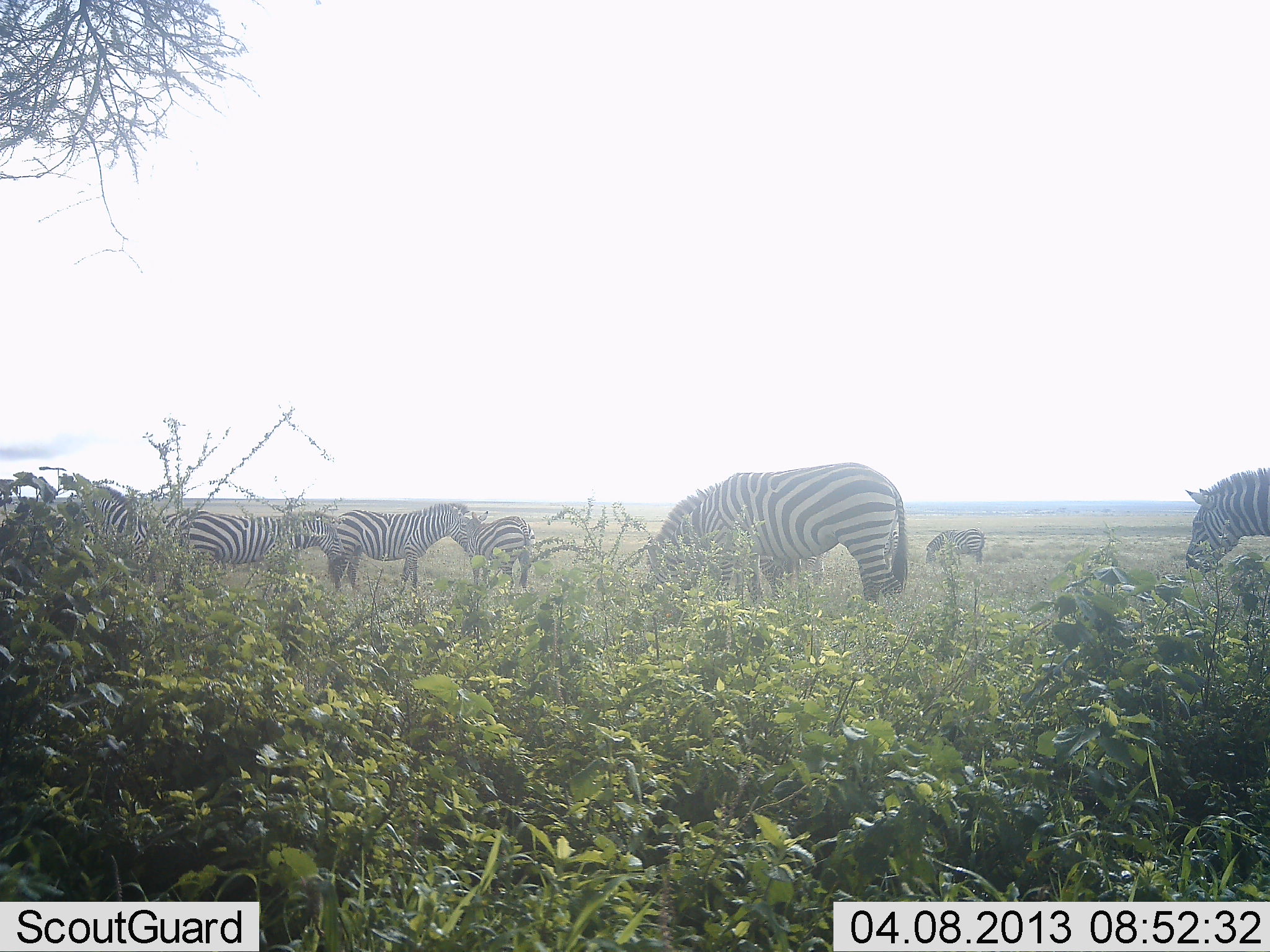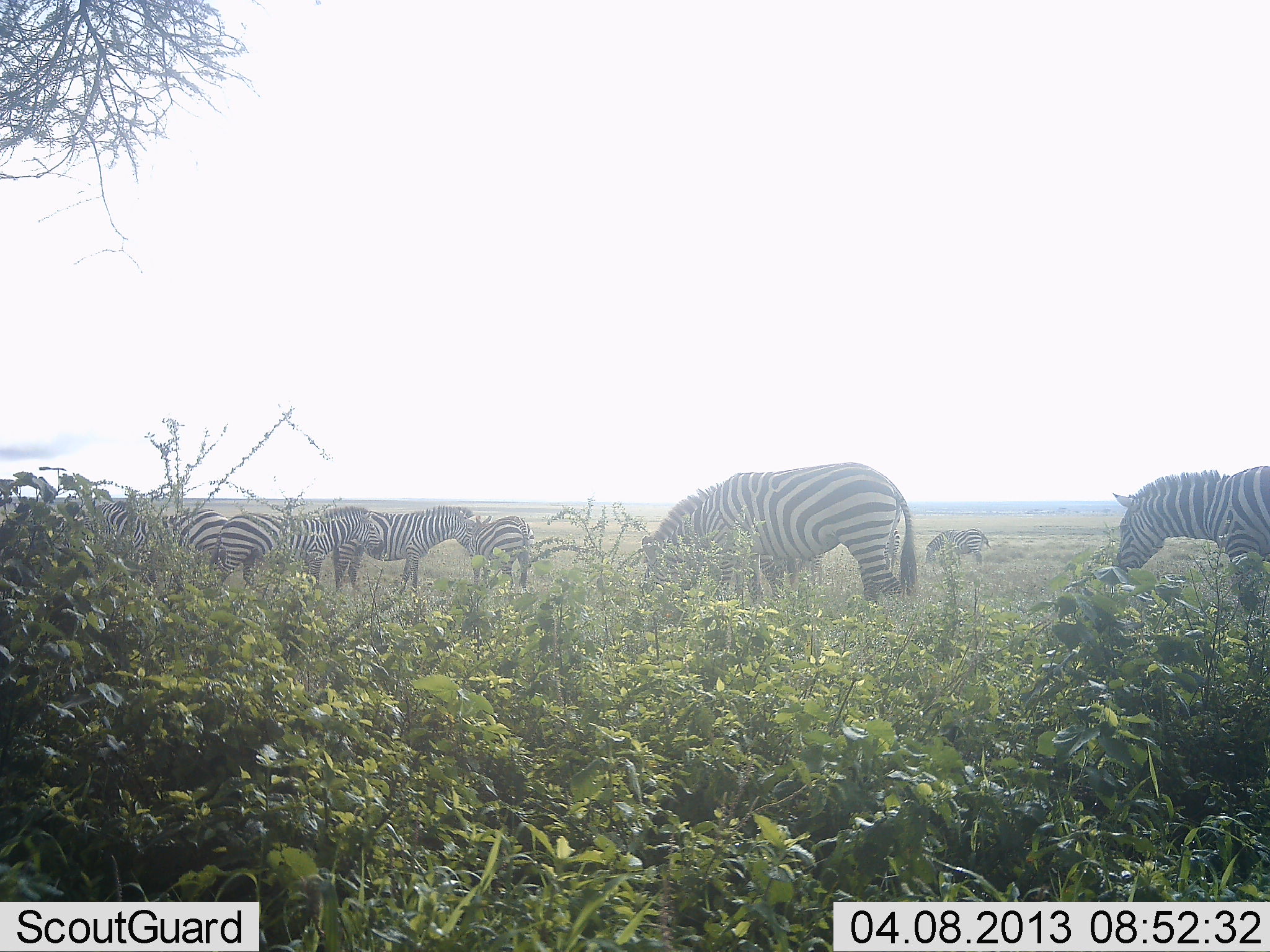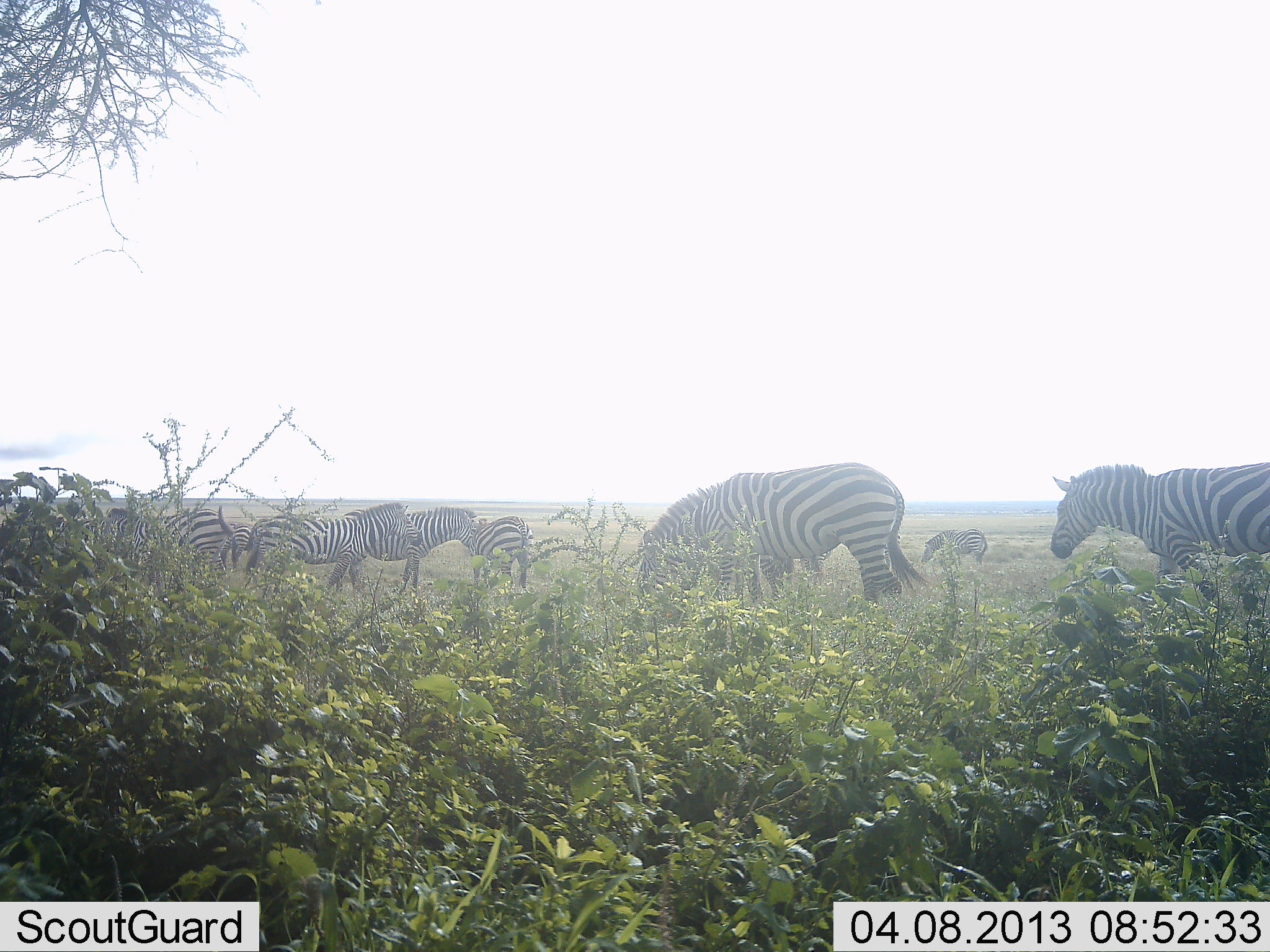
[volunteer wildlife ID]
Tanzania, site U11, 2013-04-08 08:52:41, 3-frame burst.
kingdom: Animalia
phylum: Chordata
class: Mammalia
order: Perissodactyla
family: Equidae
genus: Equus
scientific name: Equus quagga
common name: plains zebra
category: zebra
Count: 8.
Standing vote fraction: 82%.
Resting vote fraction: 0%.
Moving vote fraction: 47%.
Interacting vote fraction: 12%.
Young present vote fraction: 0%.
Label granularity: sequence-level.